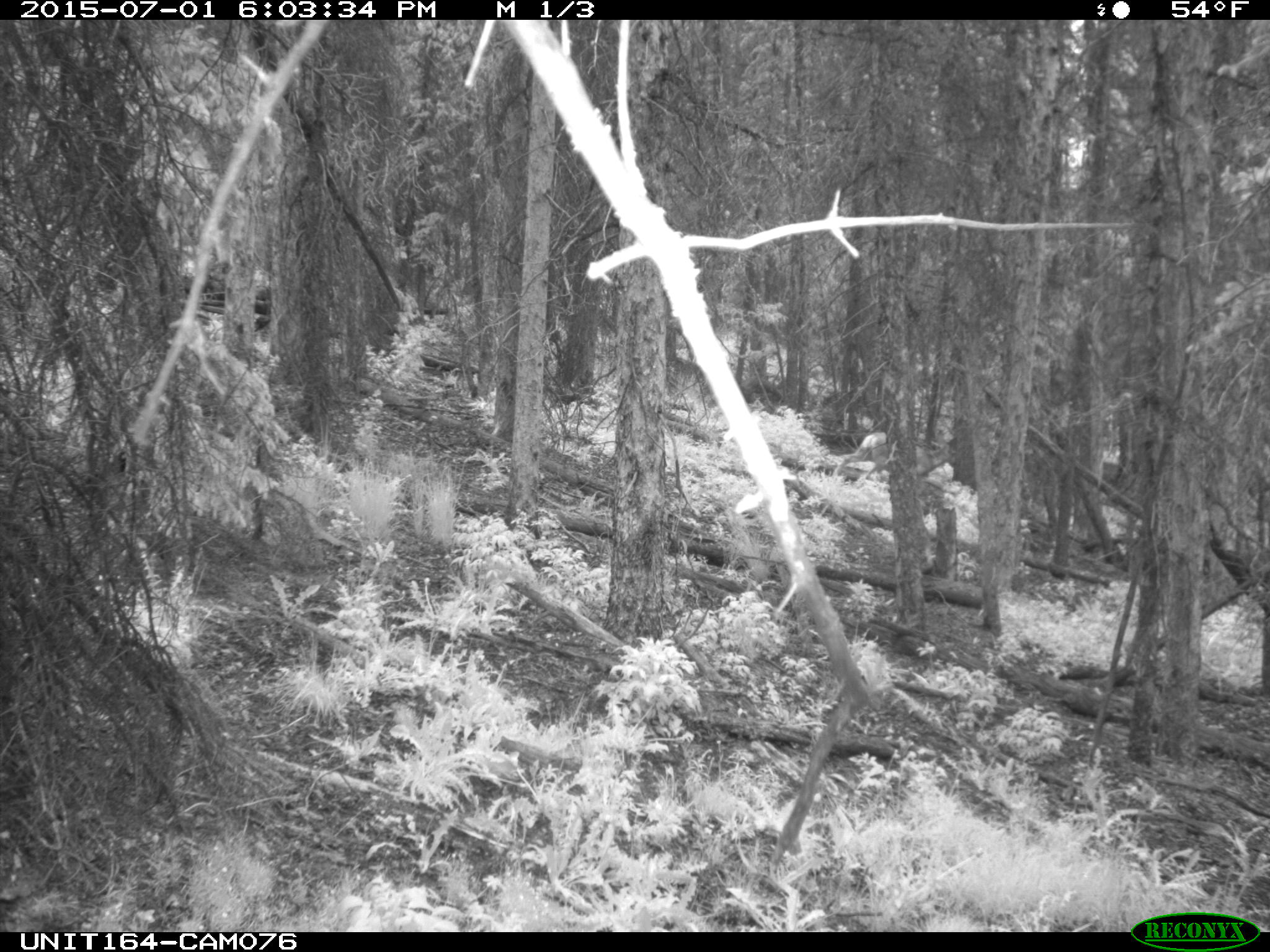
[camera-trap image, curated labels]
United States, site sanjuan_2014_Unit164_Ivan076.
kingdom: Animalia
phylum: Chordata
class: Mammalia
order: Artiodactyla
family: Cervidae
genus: Odocoileus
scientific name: Odocoileus hemionus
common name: mule deer